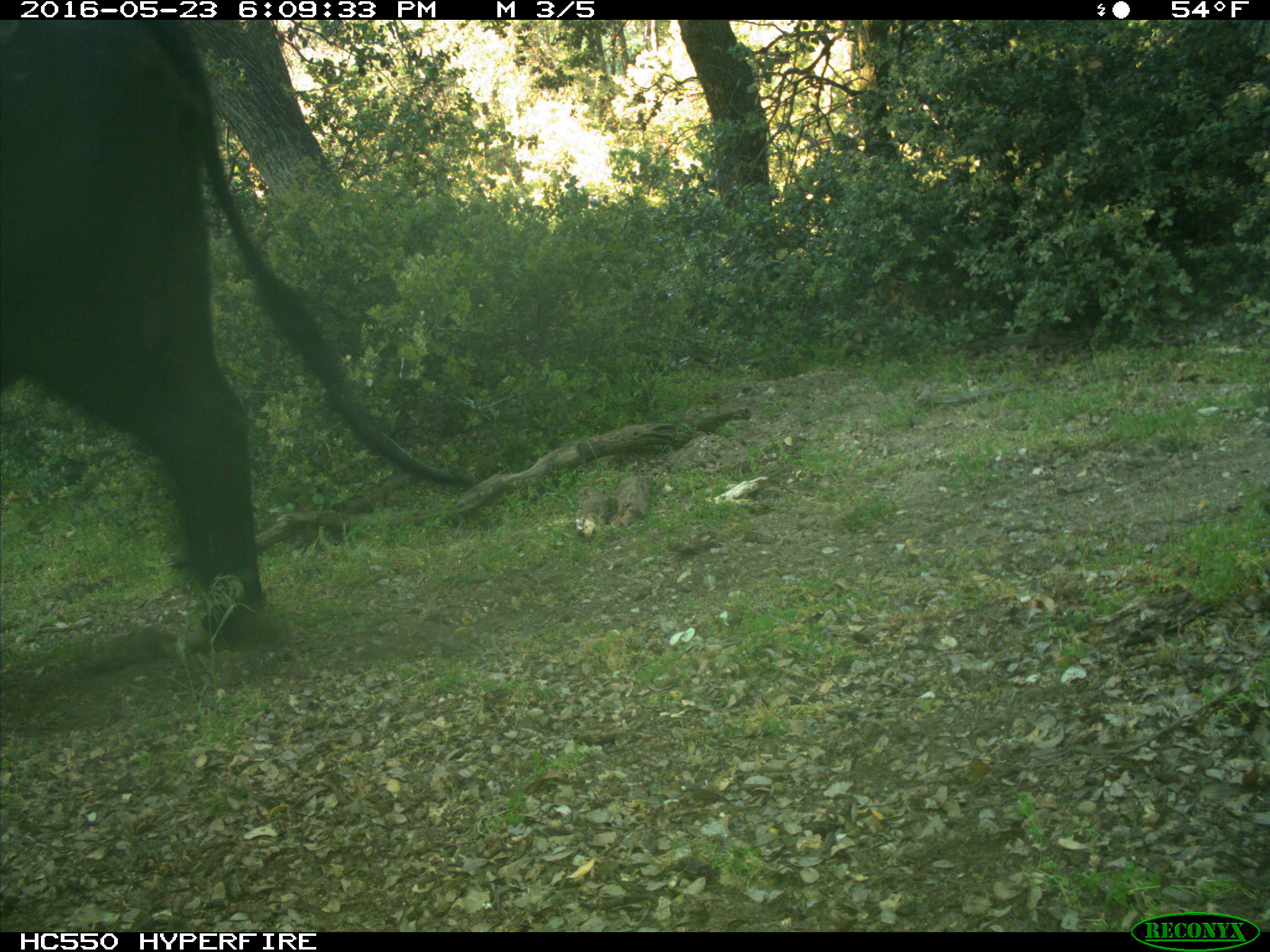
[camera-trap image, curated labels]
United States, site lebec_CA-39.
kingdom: Animalia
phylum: Chordata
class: Mammalia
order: Artiodactyla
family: Bovidae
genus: Bos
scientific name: Bos taurus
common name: domestic cow